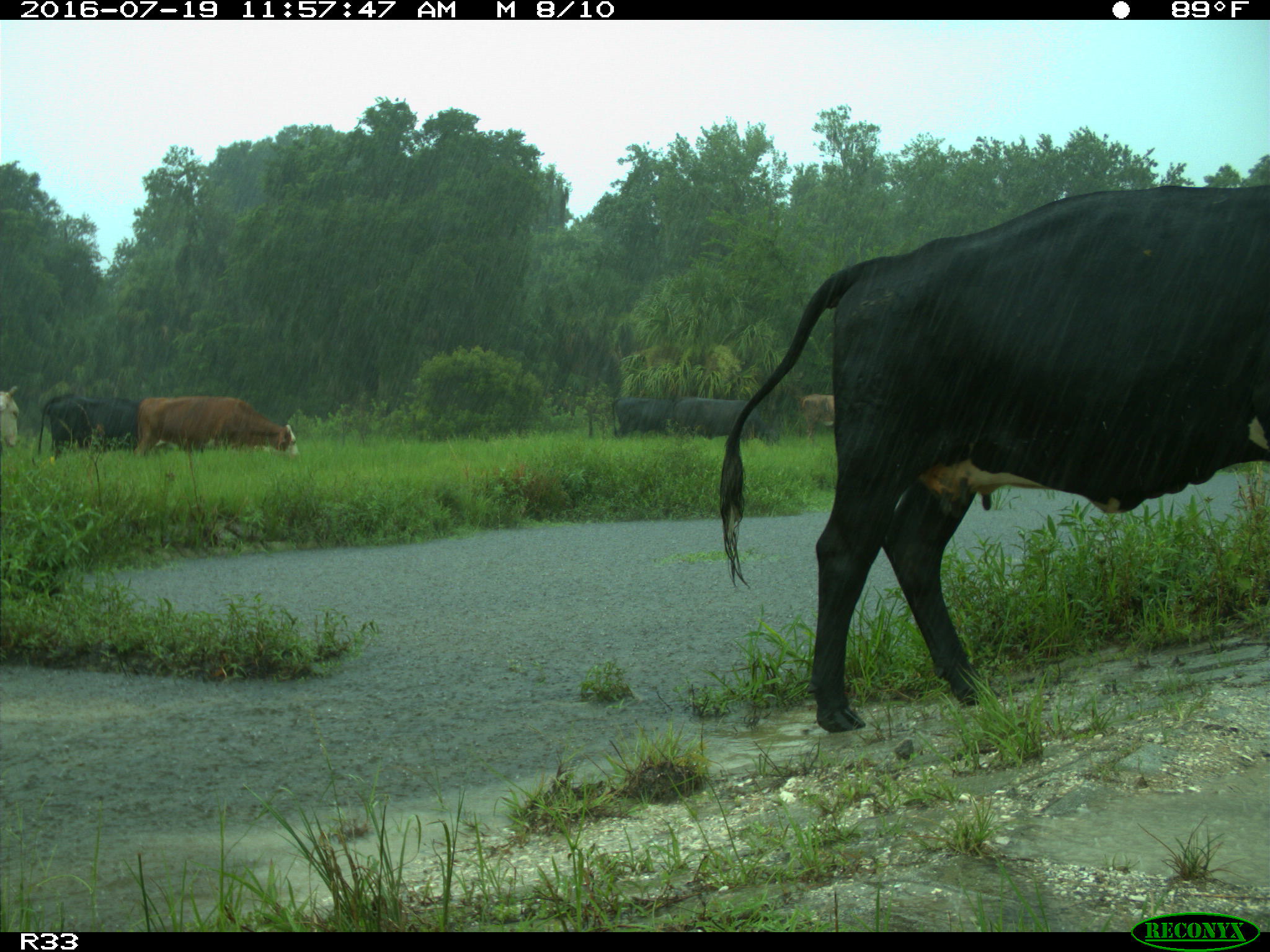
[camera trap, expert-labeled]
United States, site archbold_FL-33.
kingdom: Animalia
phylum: Chordata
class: Mammalia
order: Artiodactyla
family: Bovidae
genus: Bos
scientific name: Bos taurus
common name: domestic cow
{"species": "Bos taurus (domestic cow)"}